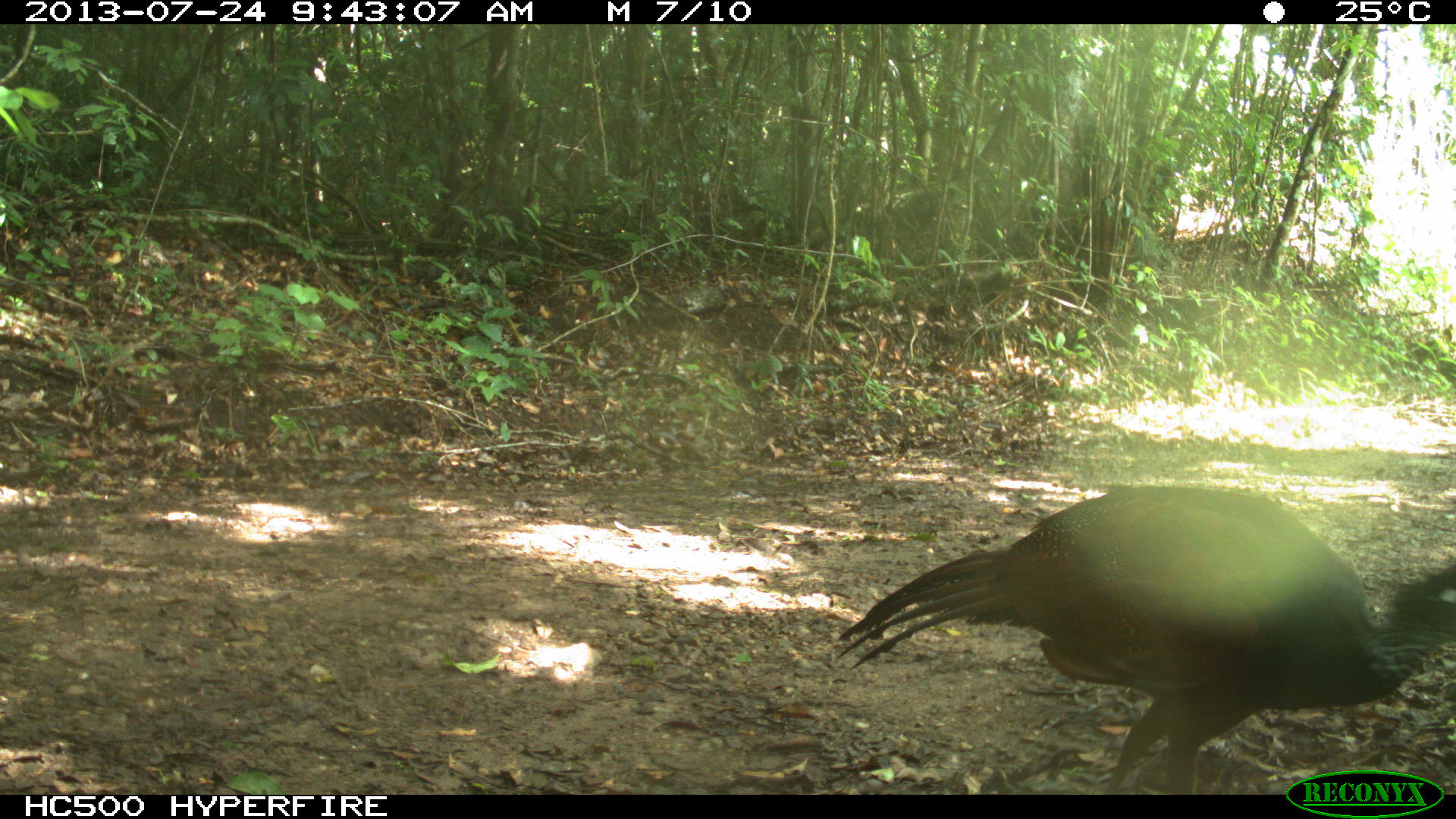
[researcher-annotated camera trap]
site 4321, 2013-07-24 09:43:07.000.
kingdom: Animalia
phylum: Chordata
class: Aves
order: Galliformes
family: Cracidae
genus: Crax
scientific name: Crax rubra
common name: great curassow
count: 1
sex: female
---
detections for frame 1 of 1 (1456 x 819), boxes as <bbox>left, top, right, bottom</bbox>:
crax rubra: <bbox>833, 480, 1453, 794</bbox>